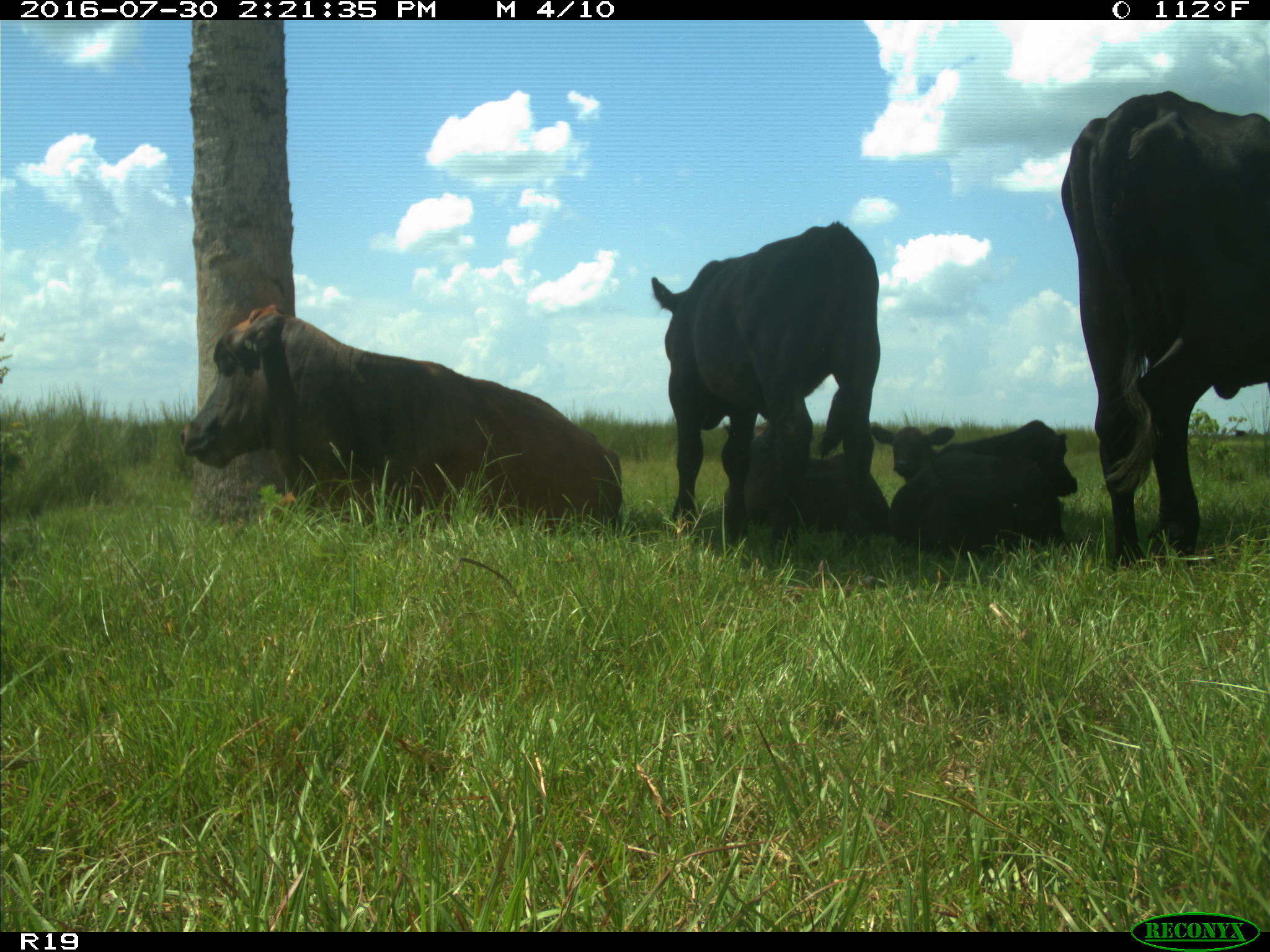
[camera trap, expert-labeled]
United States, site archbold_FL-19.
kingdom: Animalia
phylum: Chordata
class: Mammalia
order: Artiodactyla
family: Bovidae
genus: Bos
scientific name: Bos taurus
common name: domestic cow